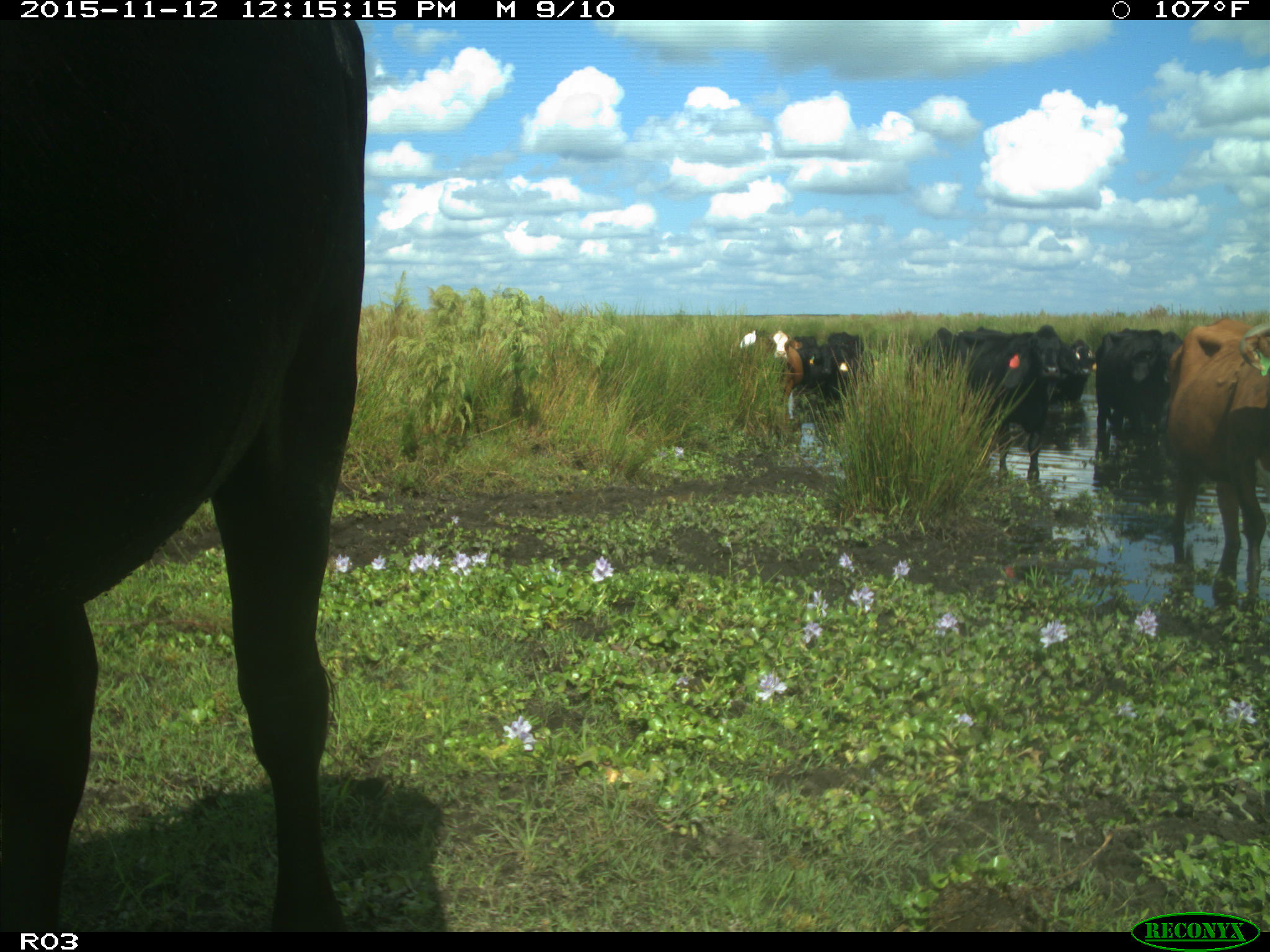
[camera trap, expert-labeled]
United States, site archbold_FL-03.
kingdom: Animalia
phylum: Chordata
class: Mammalia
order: Artiodactyla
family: Bovidae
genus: Bos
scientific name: Bos taurus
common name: domestic cow